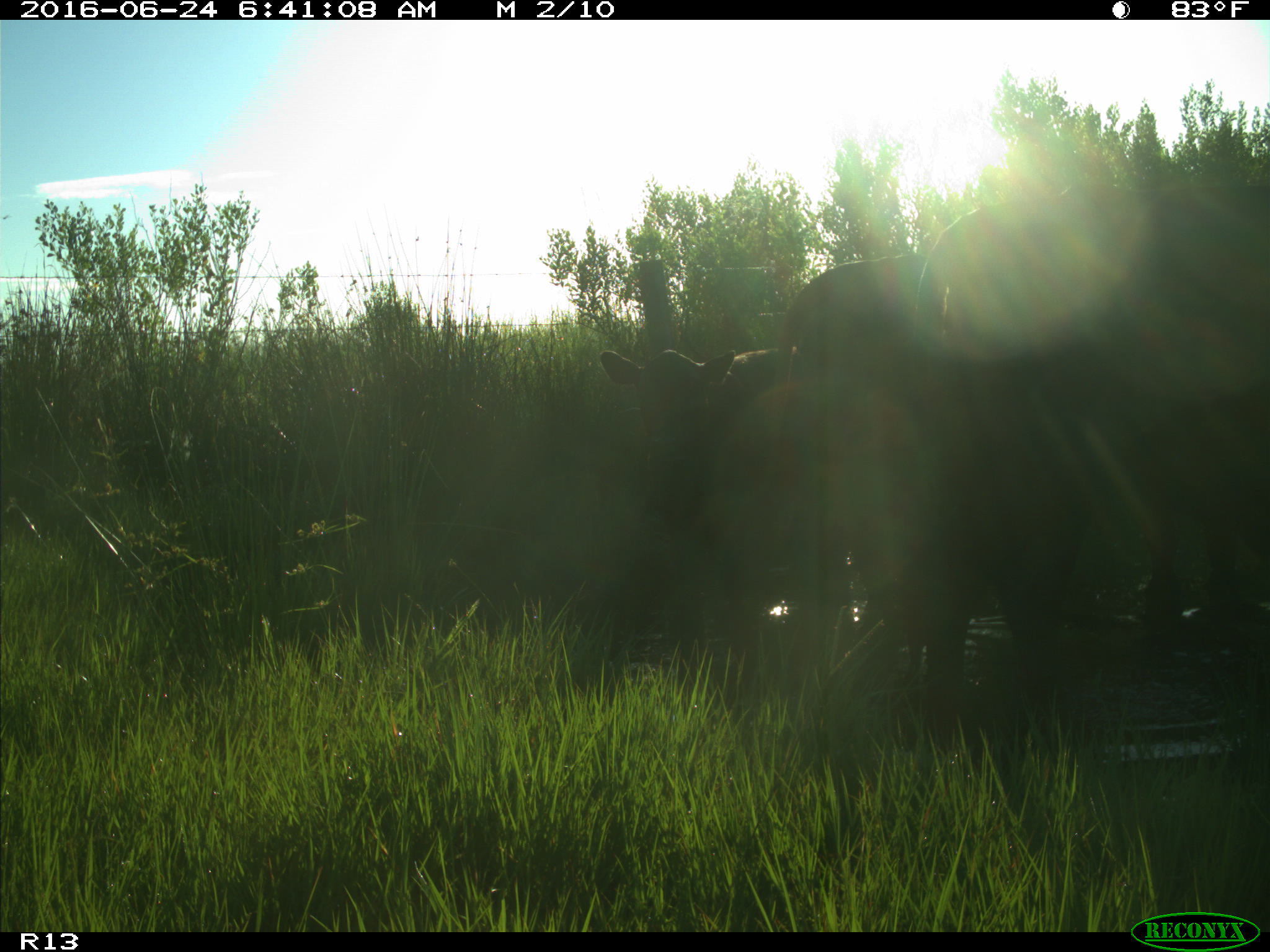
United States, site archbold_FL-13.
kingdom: Animalia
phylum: Chordata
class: Mammalia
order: Artiodactyla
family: Bovidae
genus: Bos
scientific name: Bos taurus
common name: domestic cow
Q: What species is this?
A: Bos taurus (domestic cow).